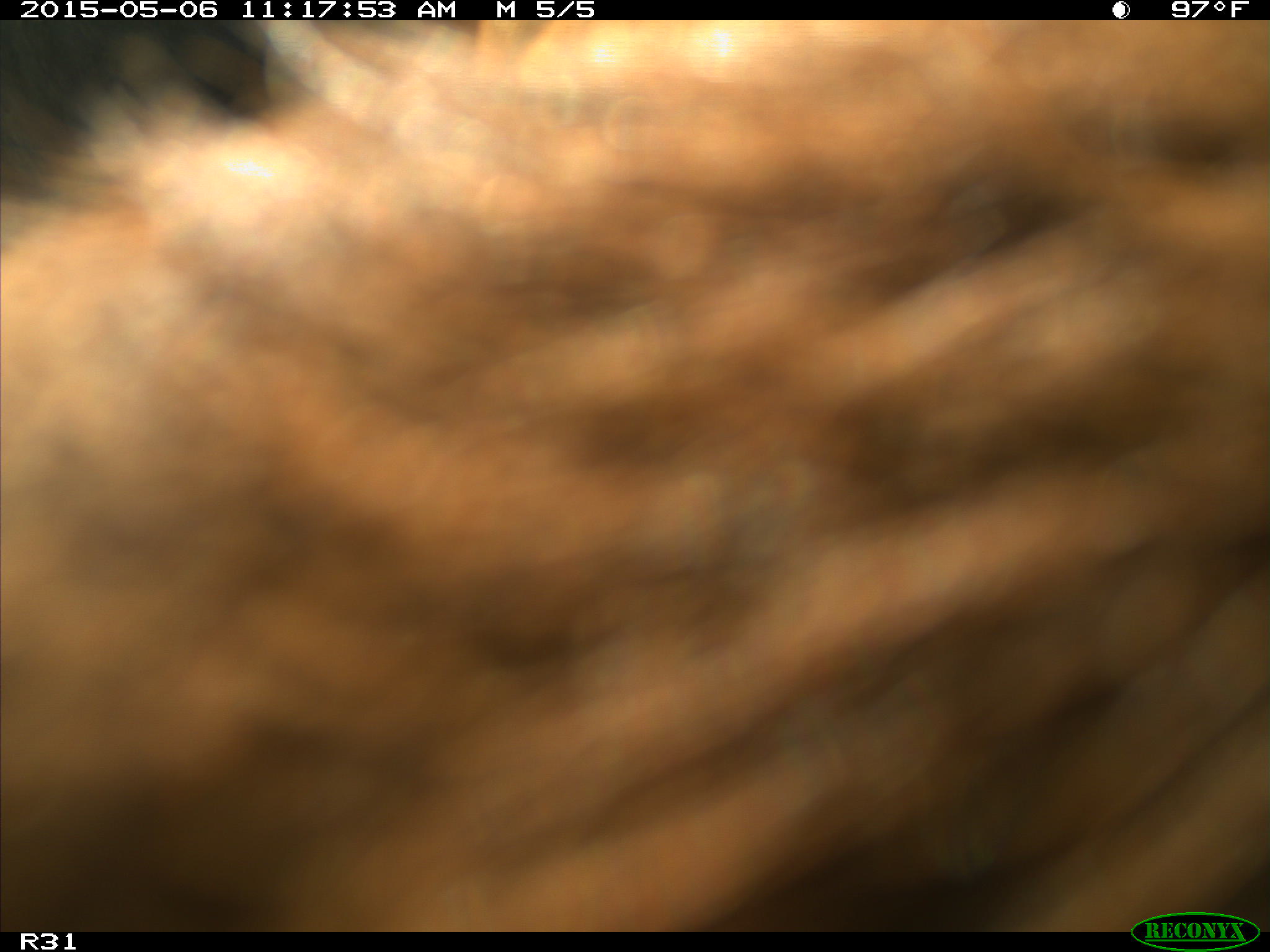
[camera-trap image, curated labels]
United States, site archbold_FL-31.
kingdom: Animalia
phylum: Chordata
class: Mammalia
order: Artiodactyla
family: Bovidae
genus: Bos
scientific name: Bos taurus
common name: domestic cow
Bos taurus (domestic cow).